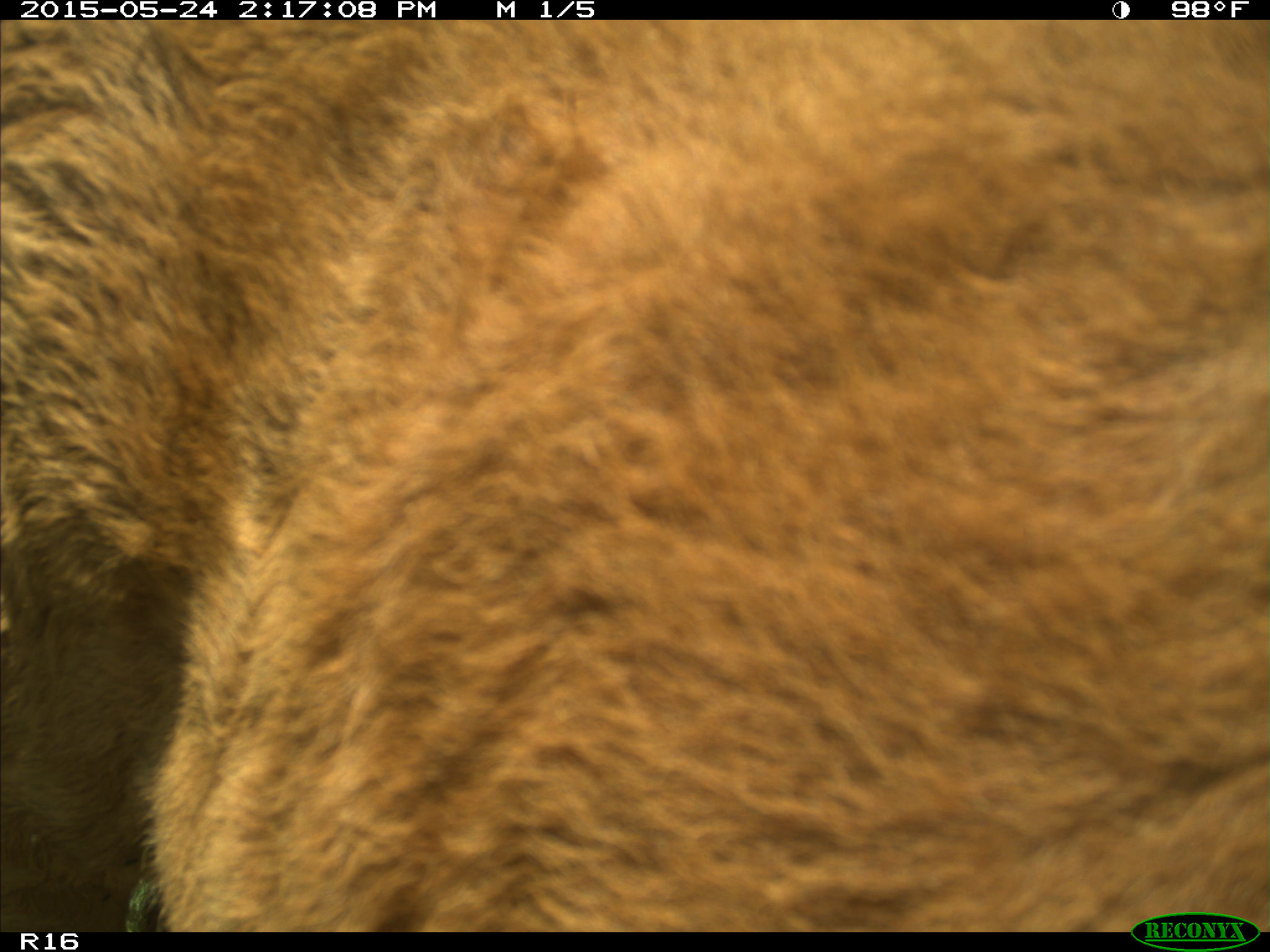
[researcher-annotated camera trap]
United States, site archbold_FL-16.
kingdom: Animalia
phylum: Chordata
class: Mammalia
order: Artiodactyla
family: Bovidae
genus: Bos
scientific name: Bos taurus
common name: domestic cow